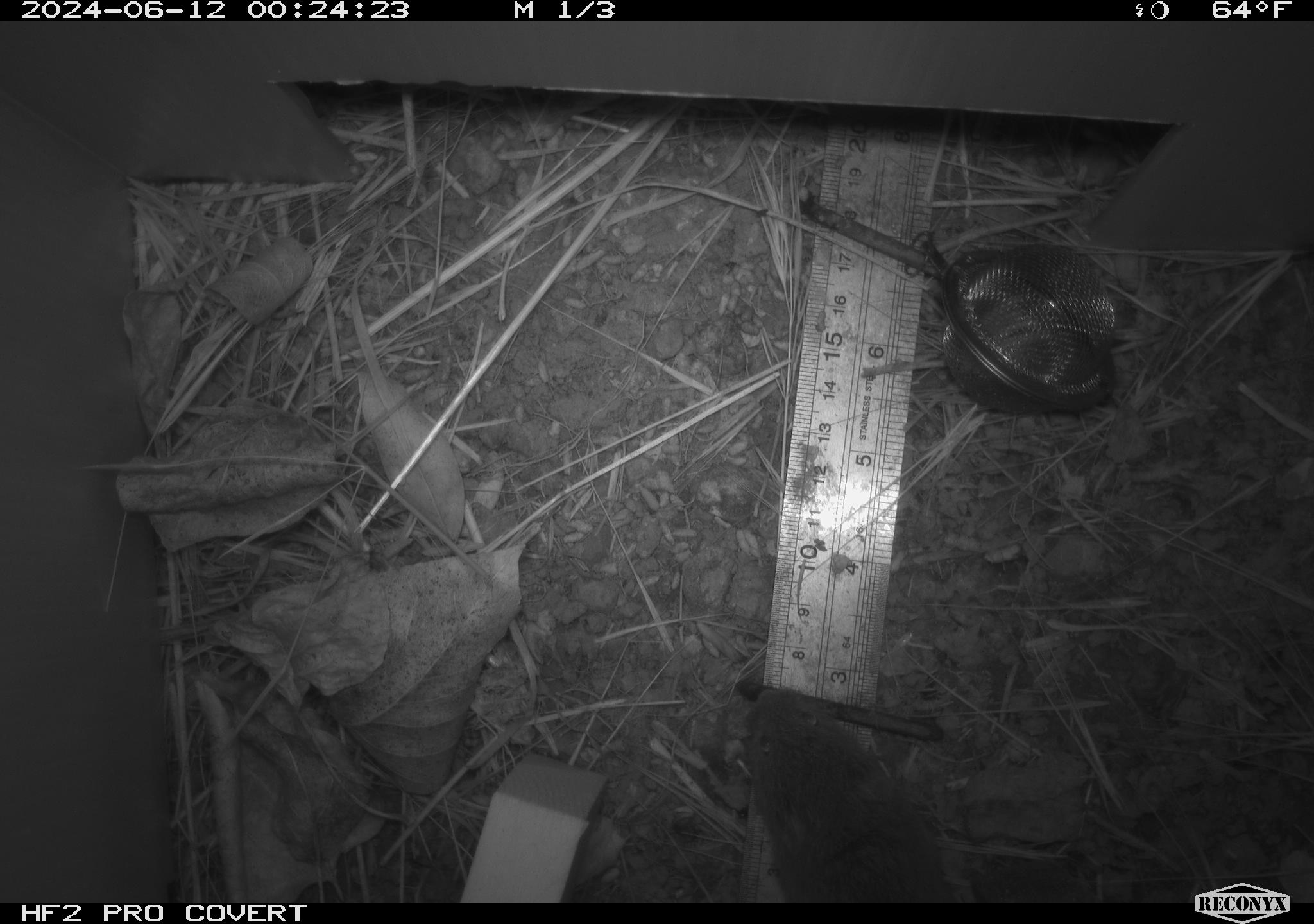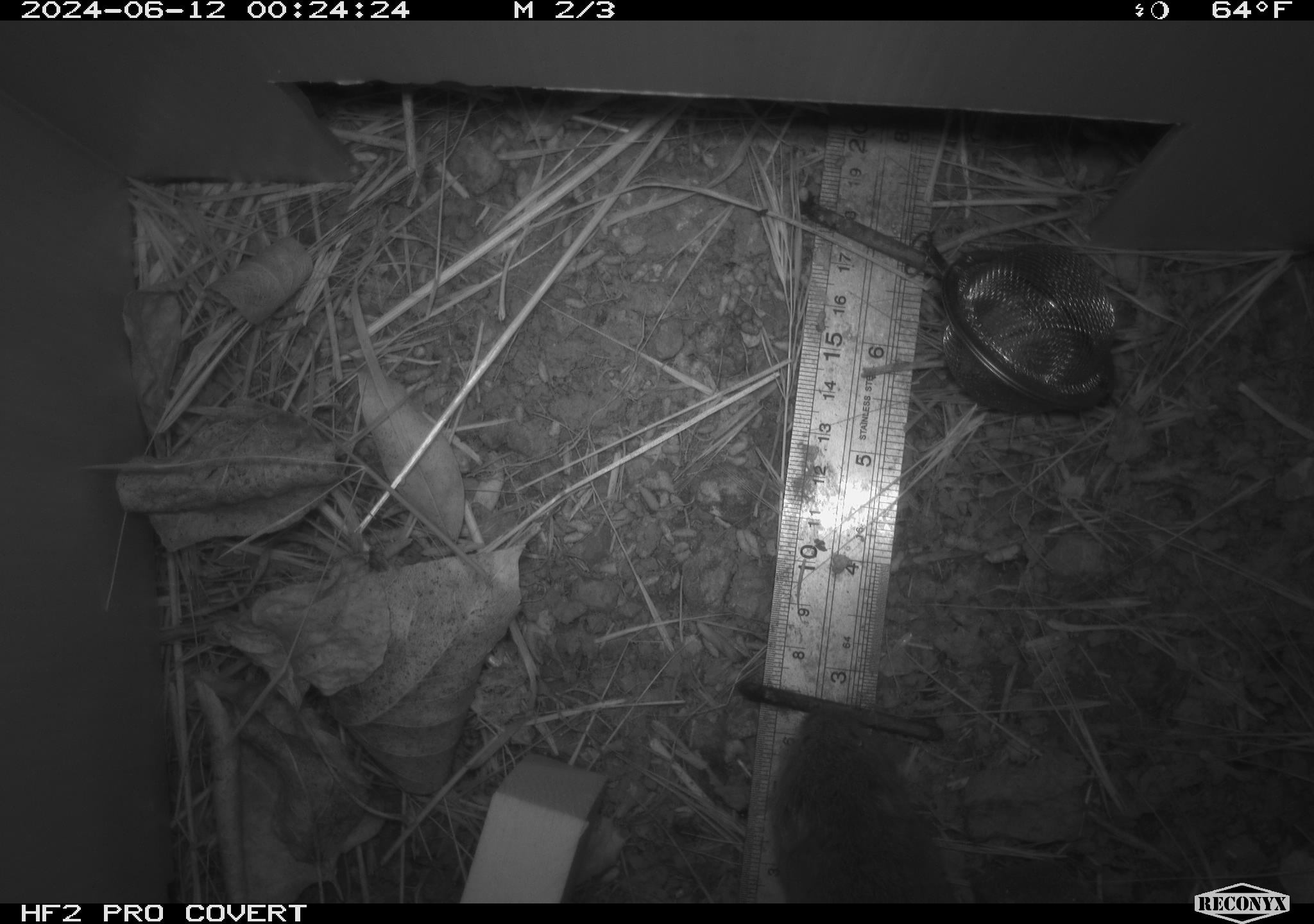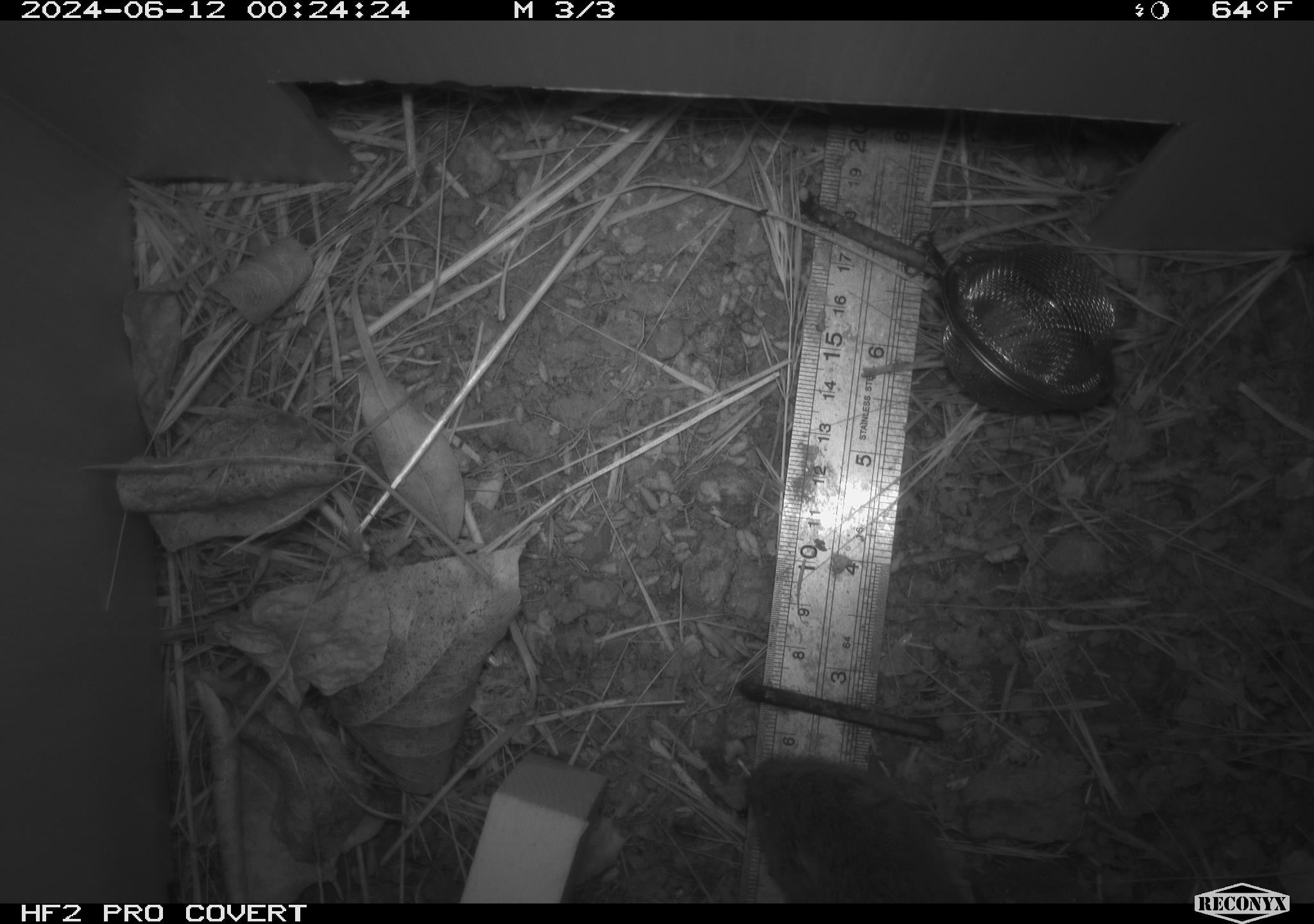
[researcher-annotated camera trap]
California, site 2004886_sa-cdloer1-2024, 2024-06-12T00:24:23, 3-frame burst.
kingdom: Animalia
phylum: Chordata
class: Mammalia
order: Rodentia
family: Cricetidae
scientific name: Arvicolinae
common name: voles, lemmings, and muskrats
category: arvicolinae subfamily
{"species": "arvicolinae subfamily (voles, lemmings, and muskrats) (Arvicolinae)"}